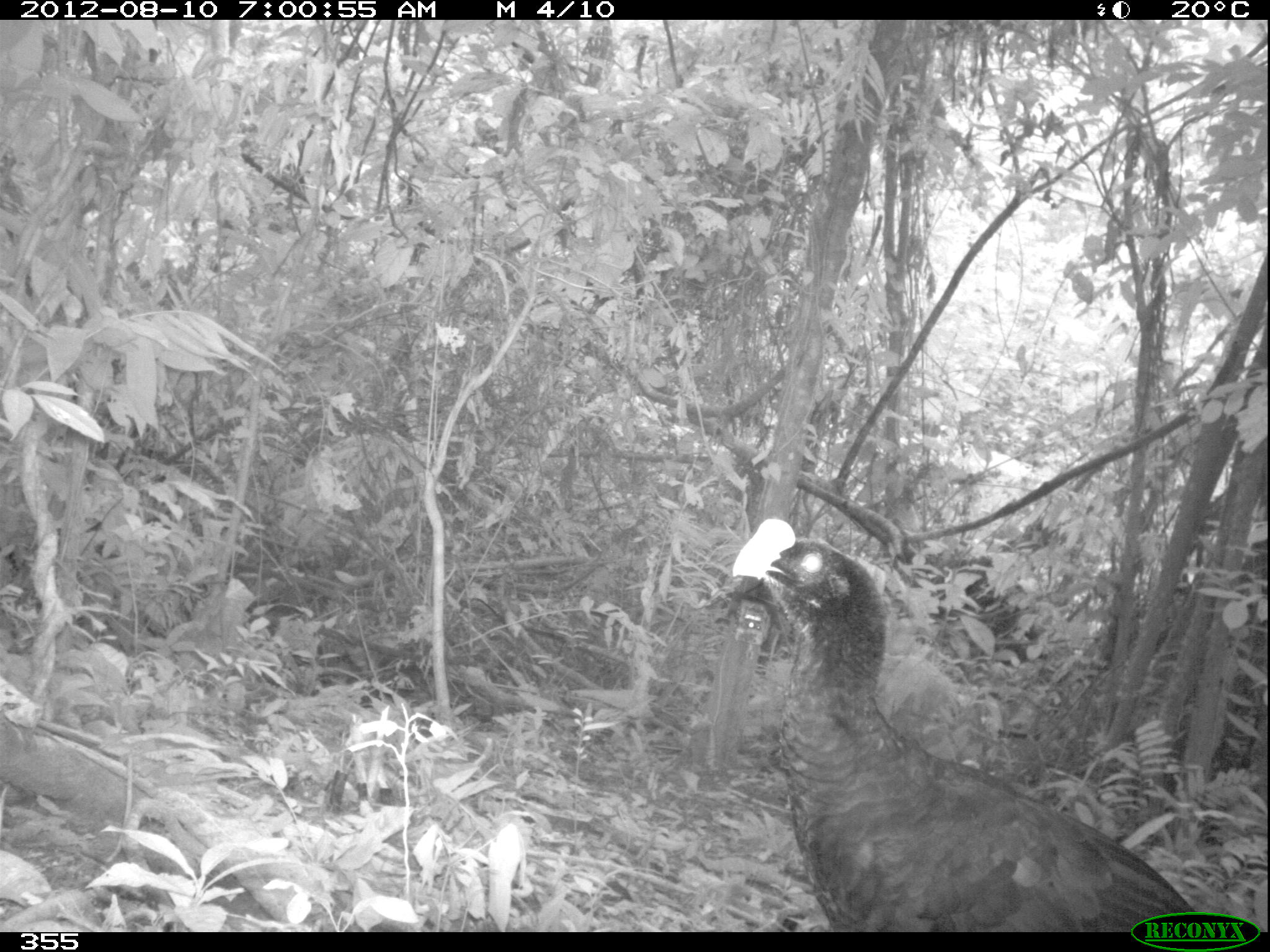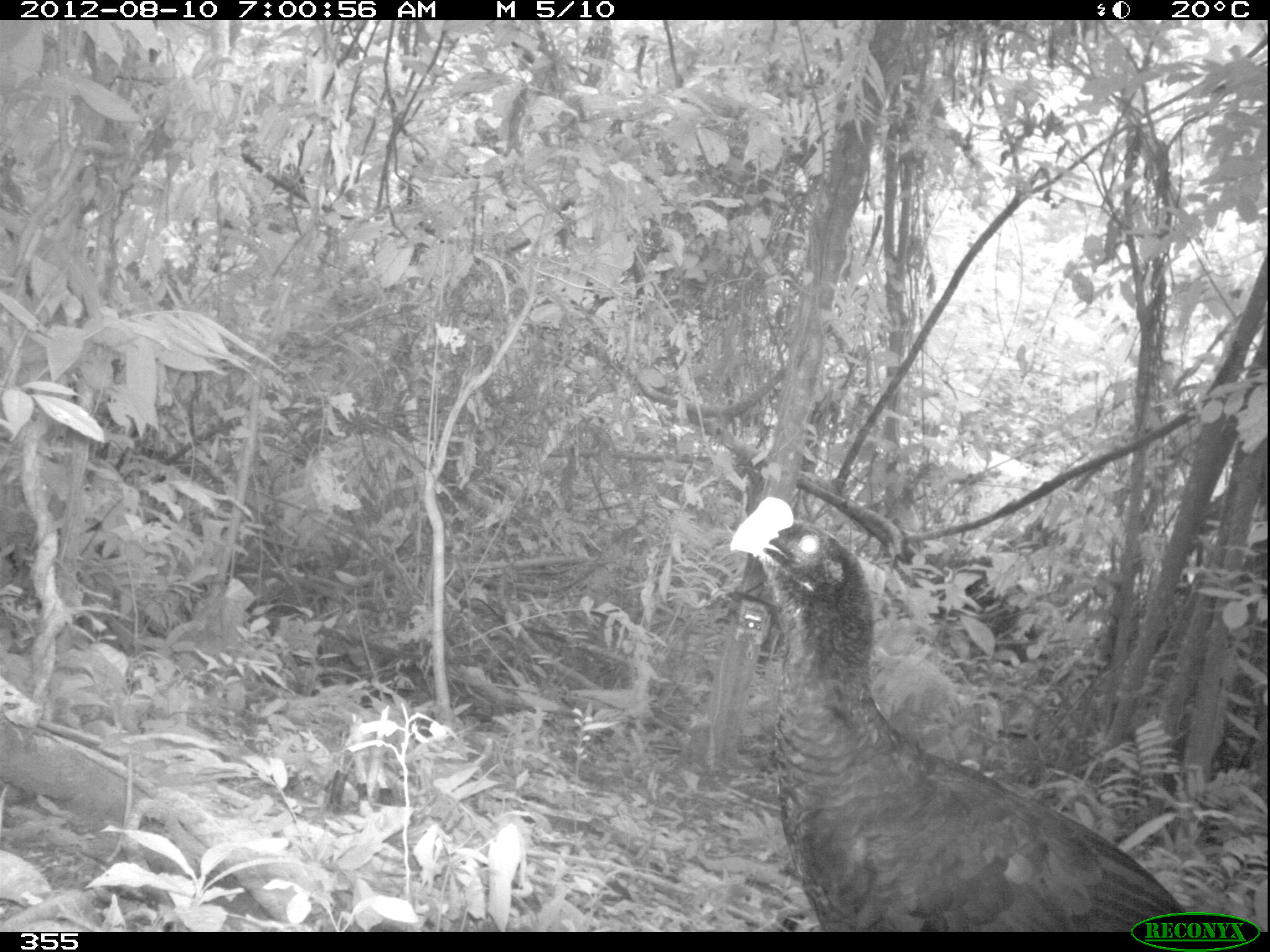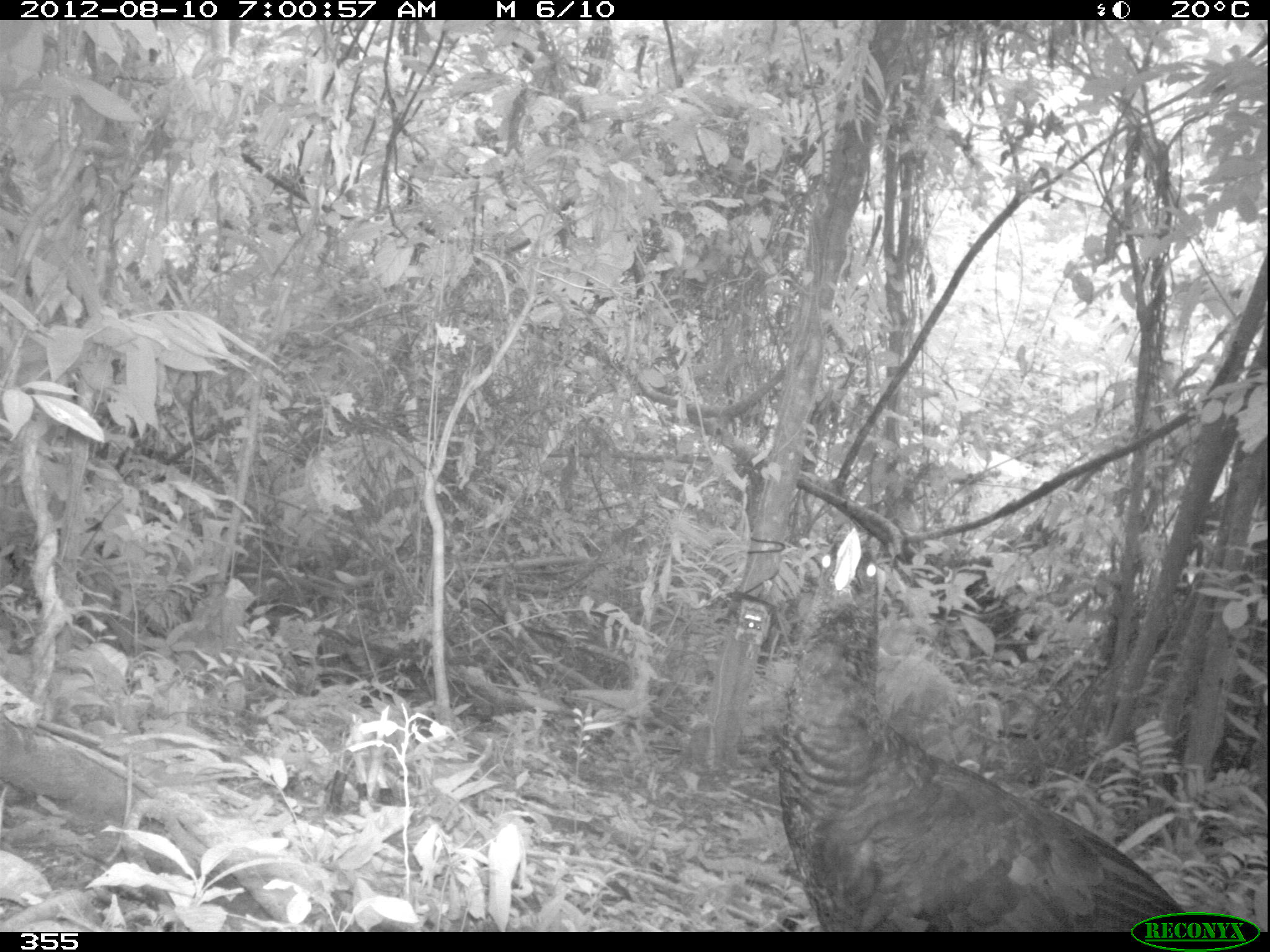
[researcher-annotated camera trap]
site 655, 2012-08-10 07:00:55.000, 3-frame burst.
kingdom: Animalia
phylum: Chordata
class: Aves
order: Galliformes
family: Cracidae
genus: Mitu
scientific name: Mitu tuberosum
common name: razor-billed curassow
Mitu tuberosum (razor-billed curassow).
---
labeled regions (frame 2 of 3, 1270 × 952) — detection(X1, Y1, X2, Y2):
mitu tuberosum: detection(727, 494, 1195, 930)